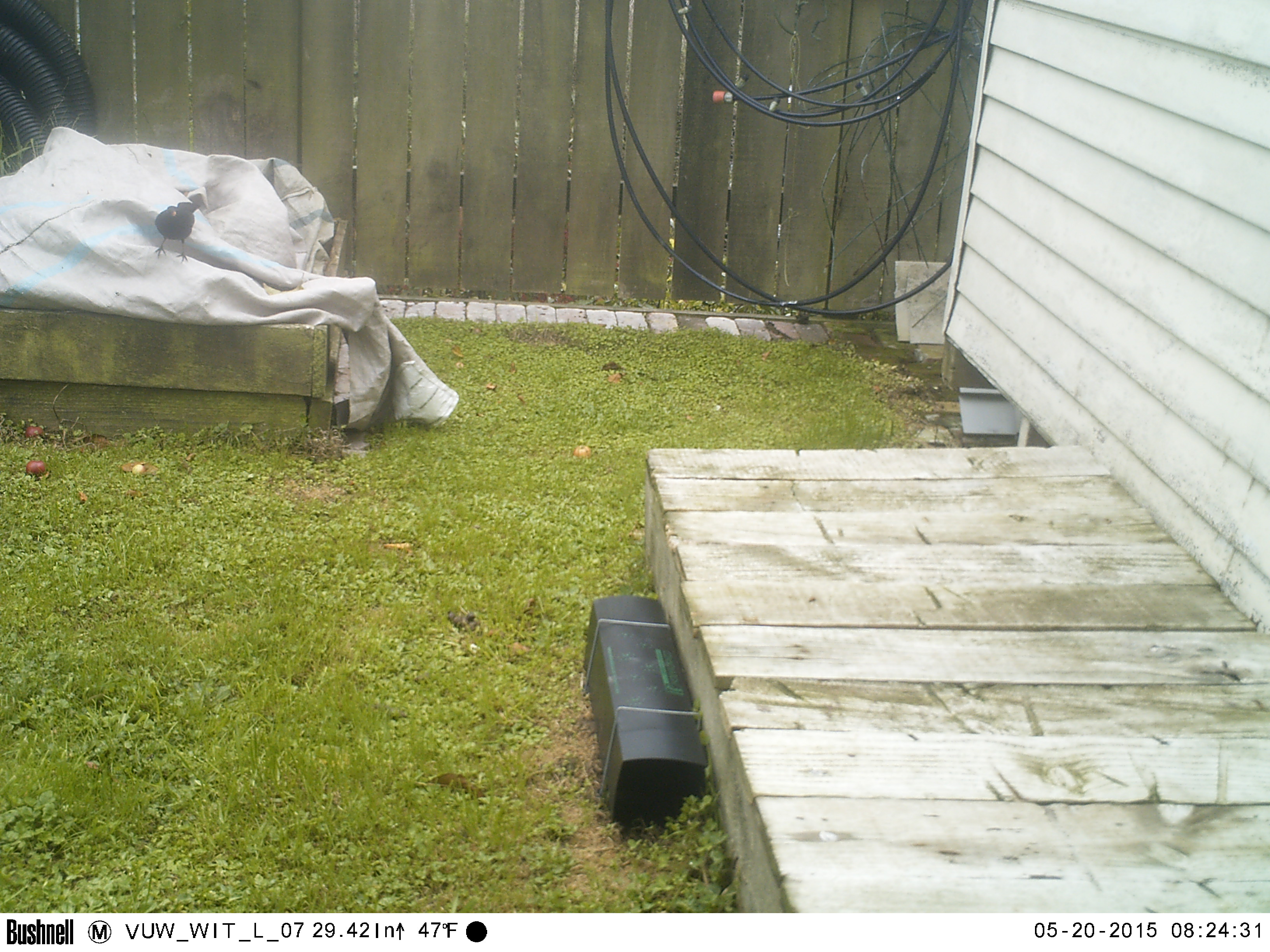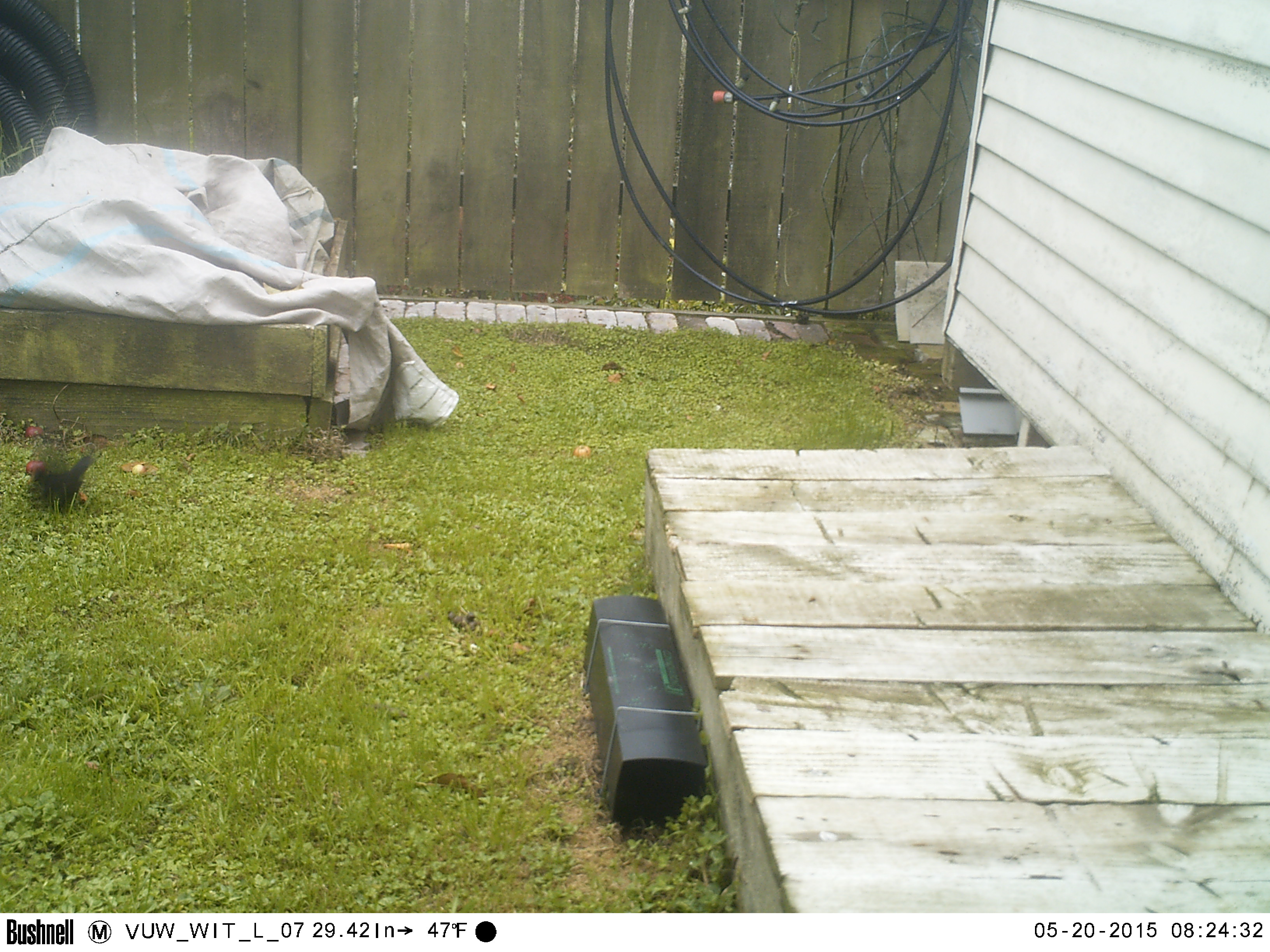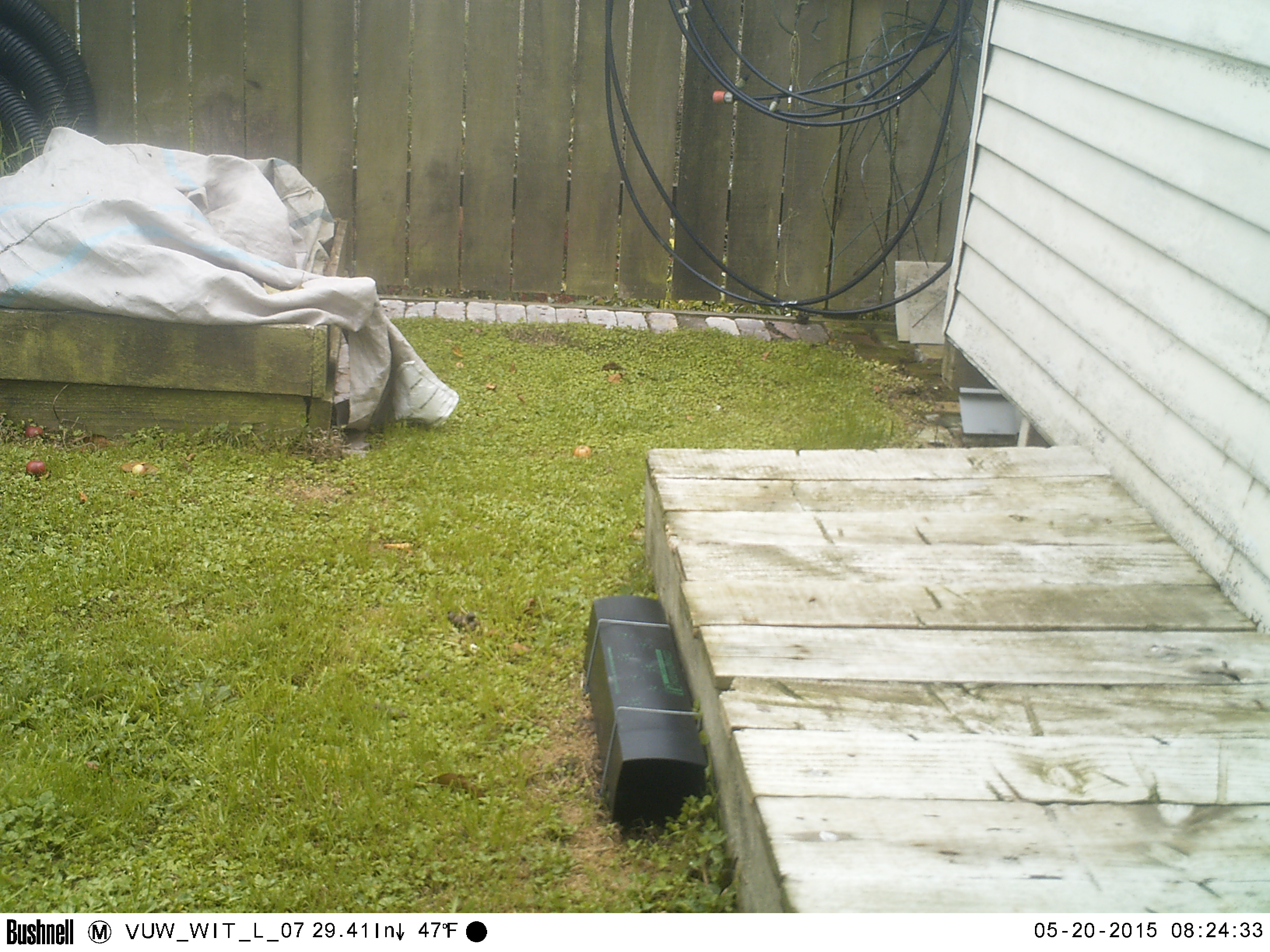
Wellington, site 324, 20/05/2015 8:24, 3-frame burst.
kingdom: Animalia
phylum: Chordata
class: Aves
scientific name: Aves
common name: bird